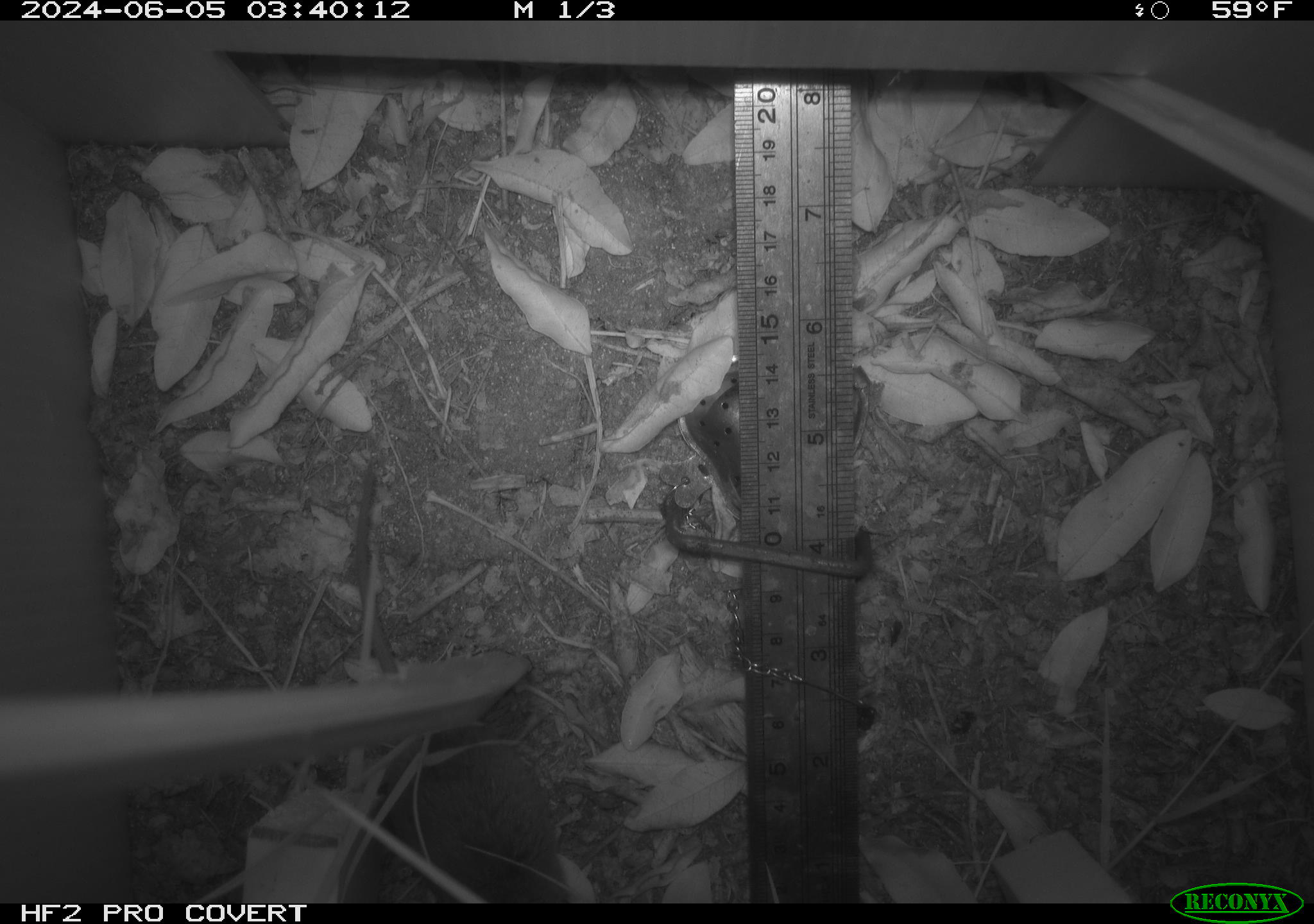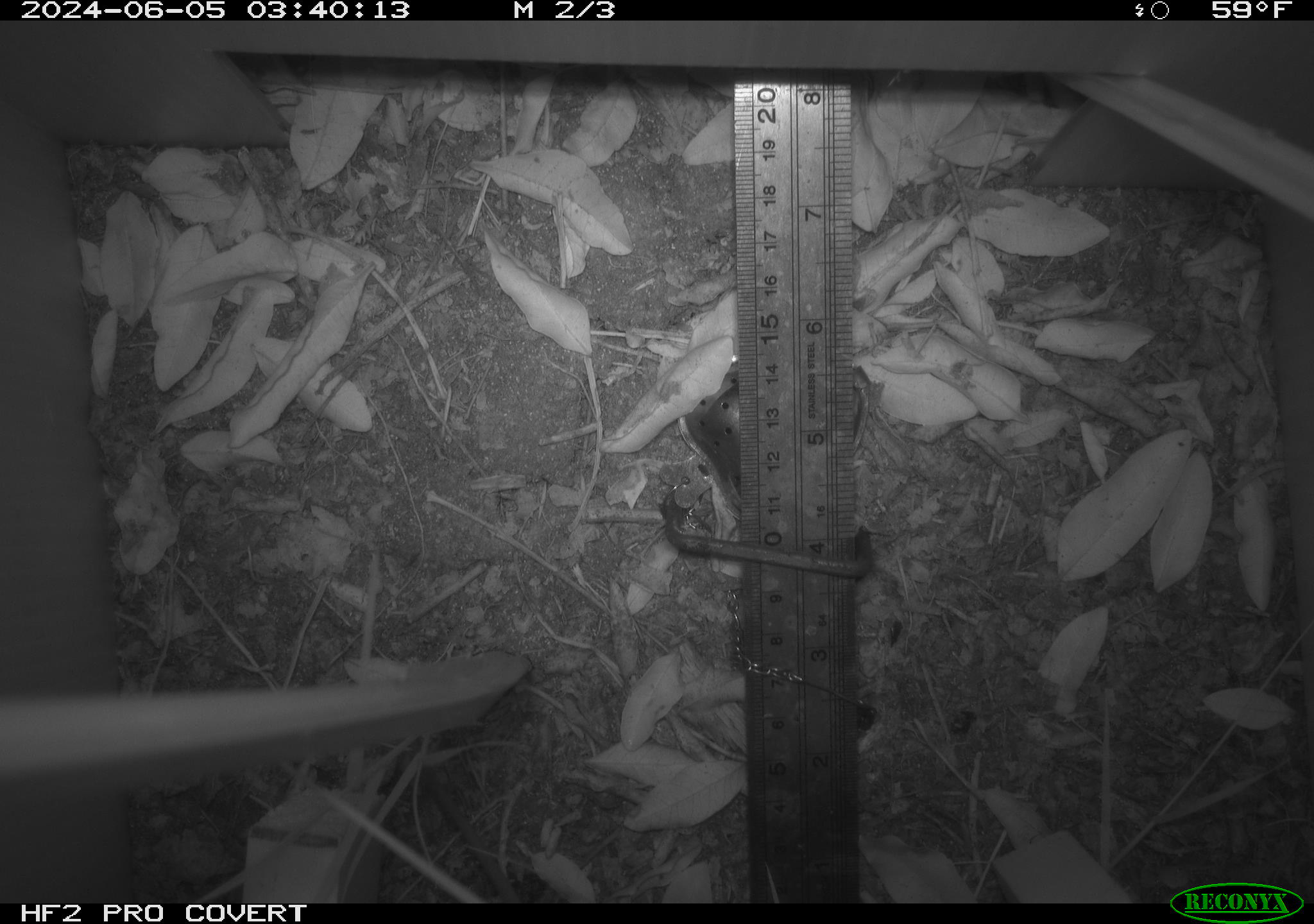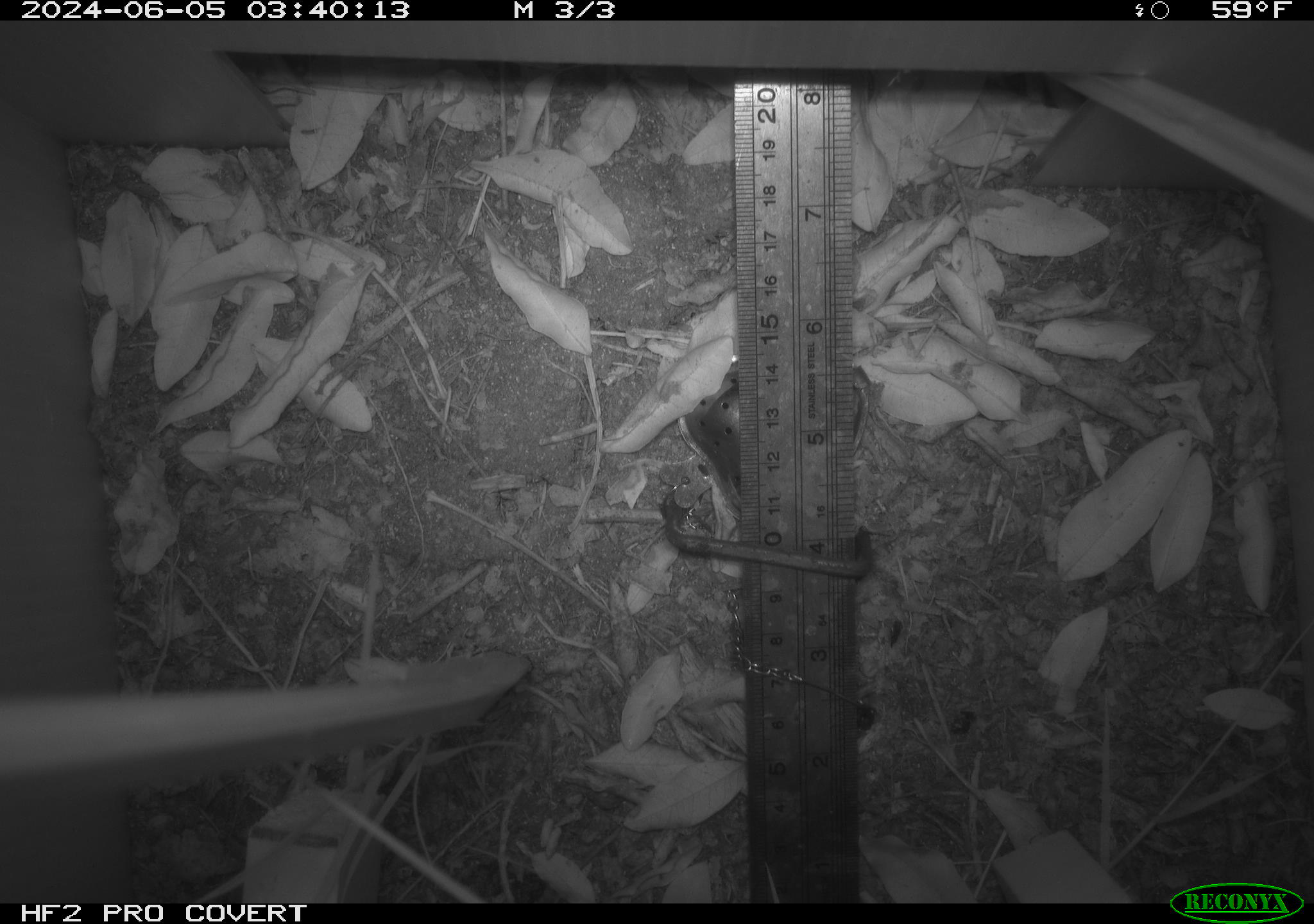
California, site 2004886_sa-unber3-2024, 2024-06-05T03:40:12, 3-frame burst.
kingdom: Animalia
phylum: Chordata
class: Mammalia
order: Rodentia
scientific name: Rodentia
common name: rodent